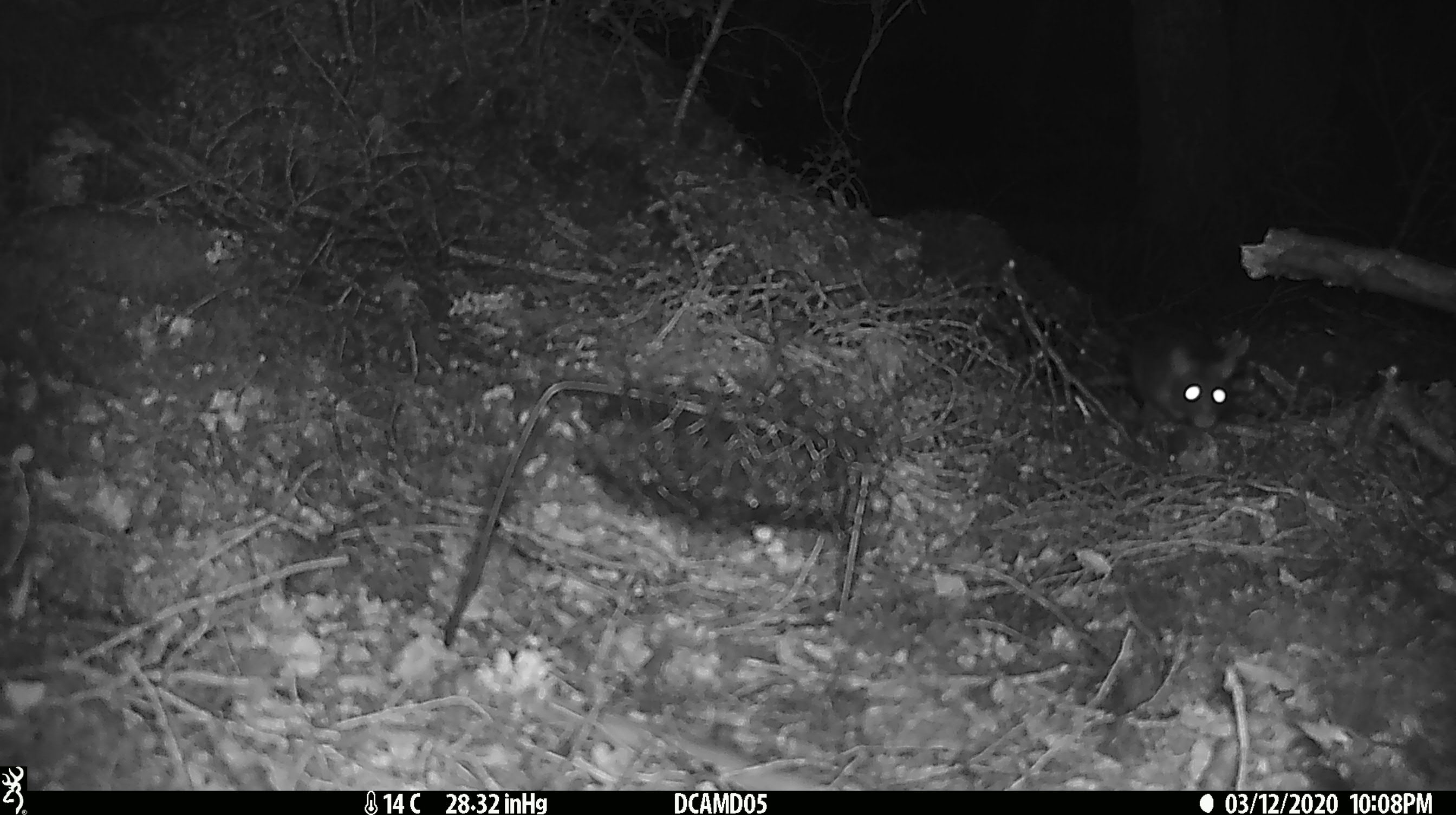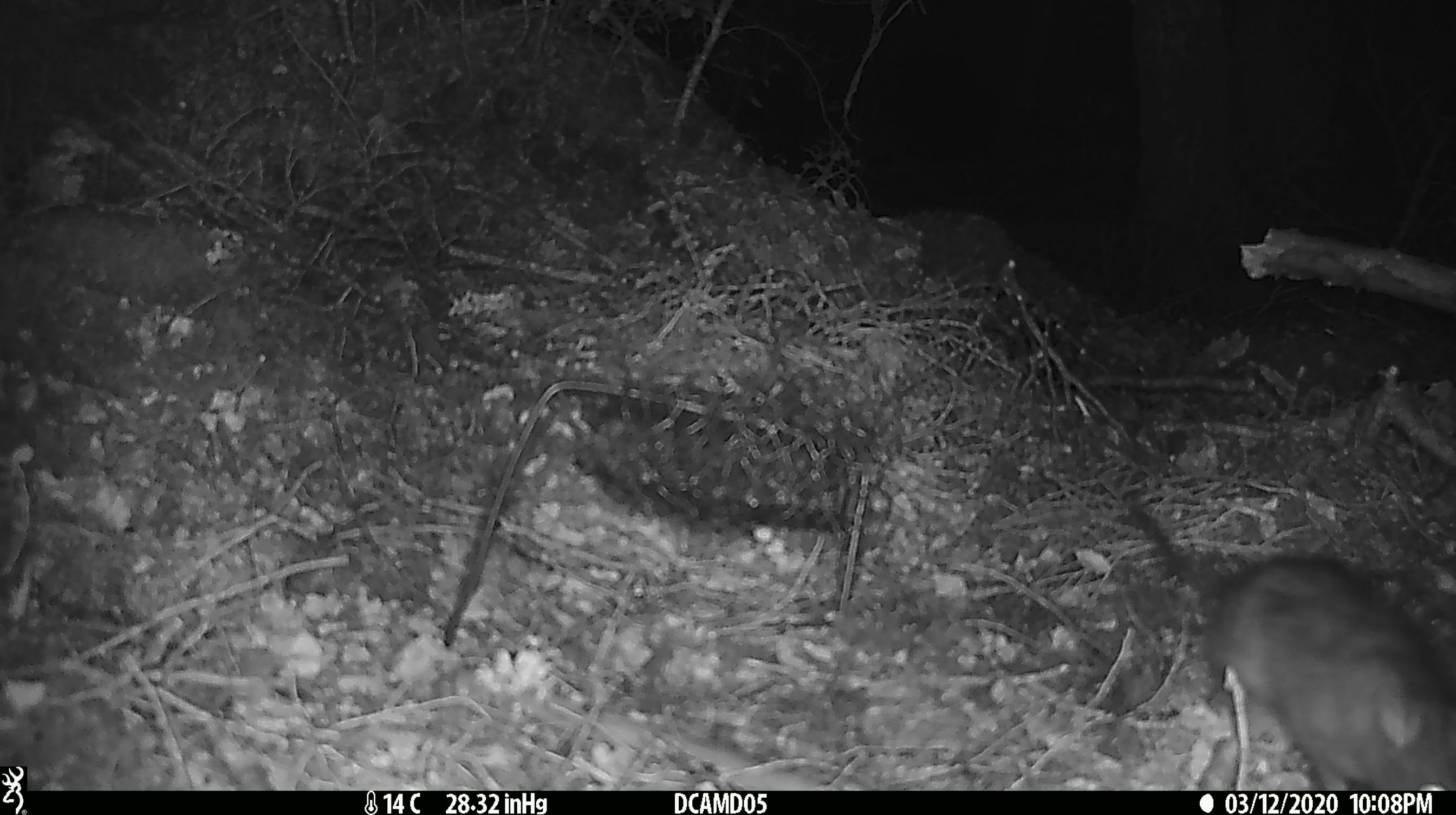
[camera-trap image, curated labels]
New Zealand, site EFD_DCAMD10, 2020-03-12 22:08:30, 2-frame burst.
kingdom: Animalia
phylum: Chordata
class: Mammalia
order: Rodentia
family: Muridae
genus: Rattus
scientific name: Rattus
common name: rat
Rat (Rattus).